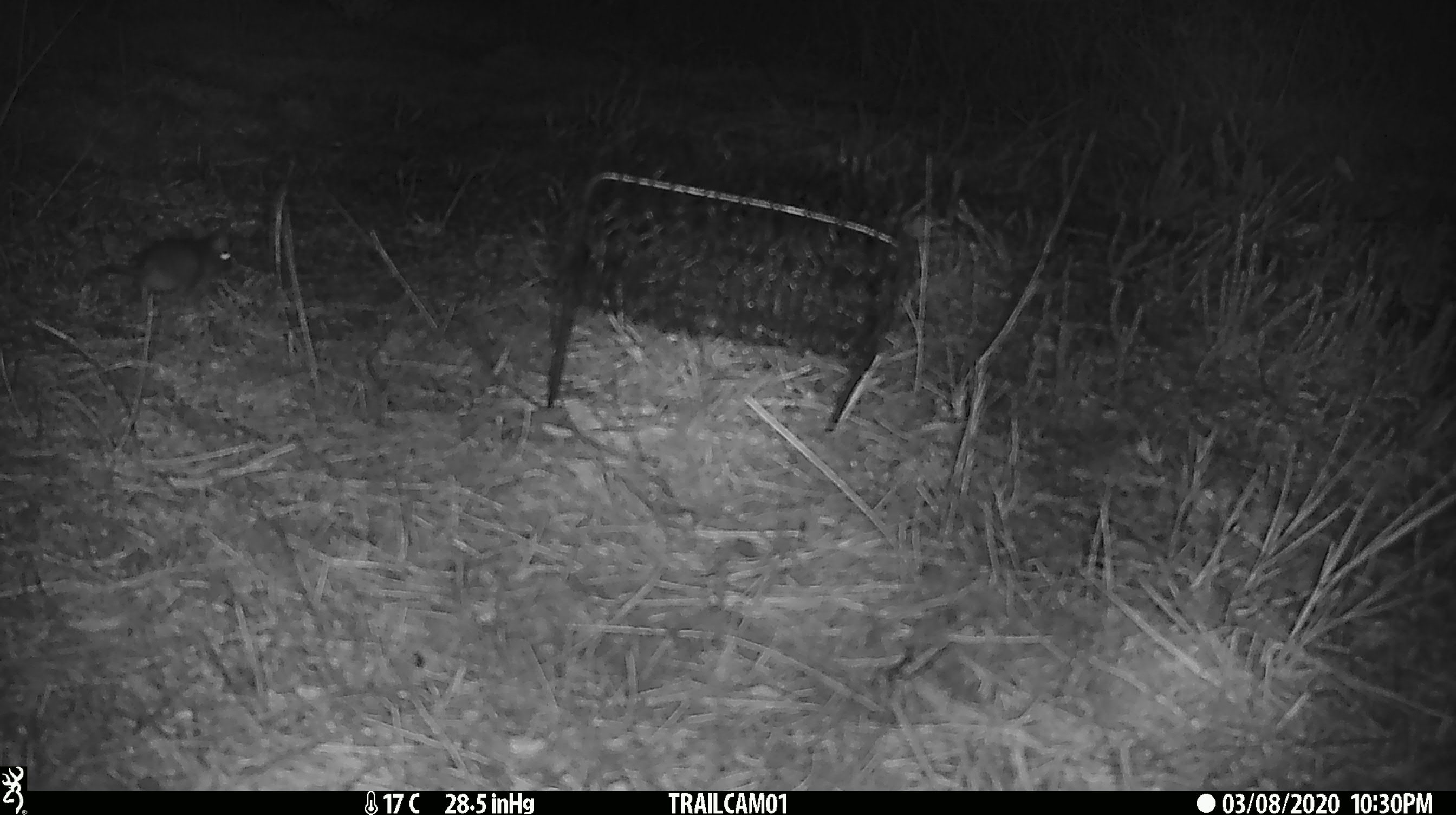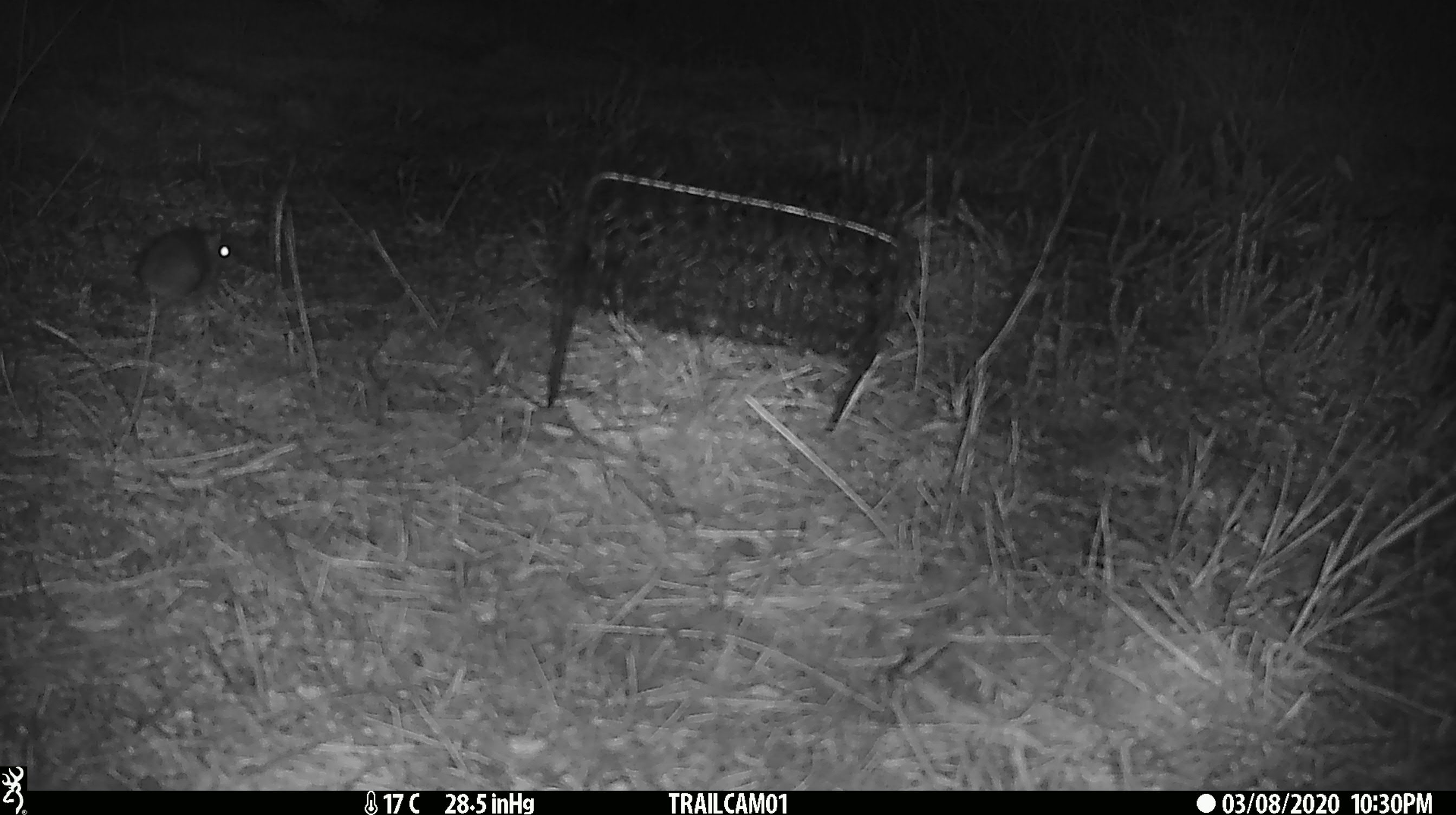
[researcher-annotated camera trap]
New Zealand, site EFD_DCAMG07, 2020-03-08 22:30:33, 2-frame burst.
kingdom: Animalia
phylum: Chordata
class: Mammalia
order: Rodentia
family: Muridae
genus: Mus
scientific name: Mus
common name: mouse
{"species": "mouse (Mus)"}